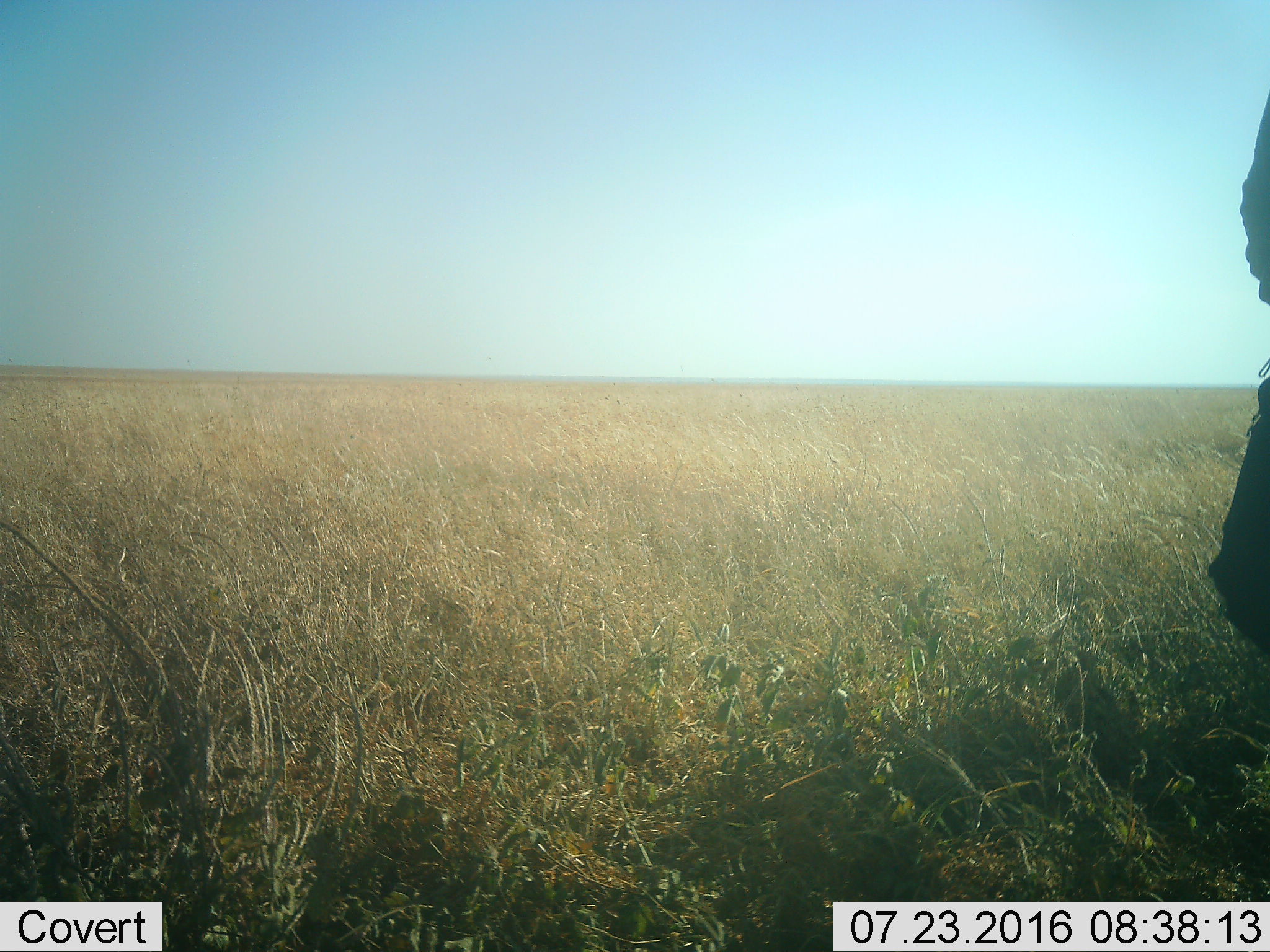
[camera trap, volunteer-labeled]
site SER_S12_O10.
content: unidentified animal